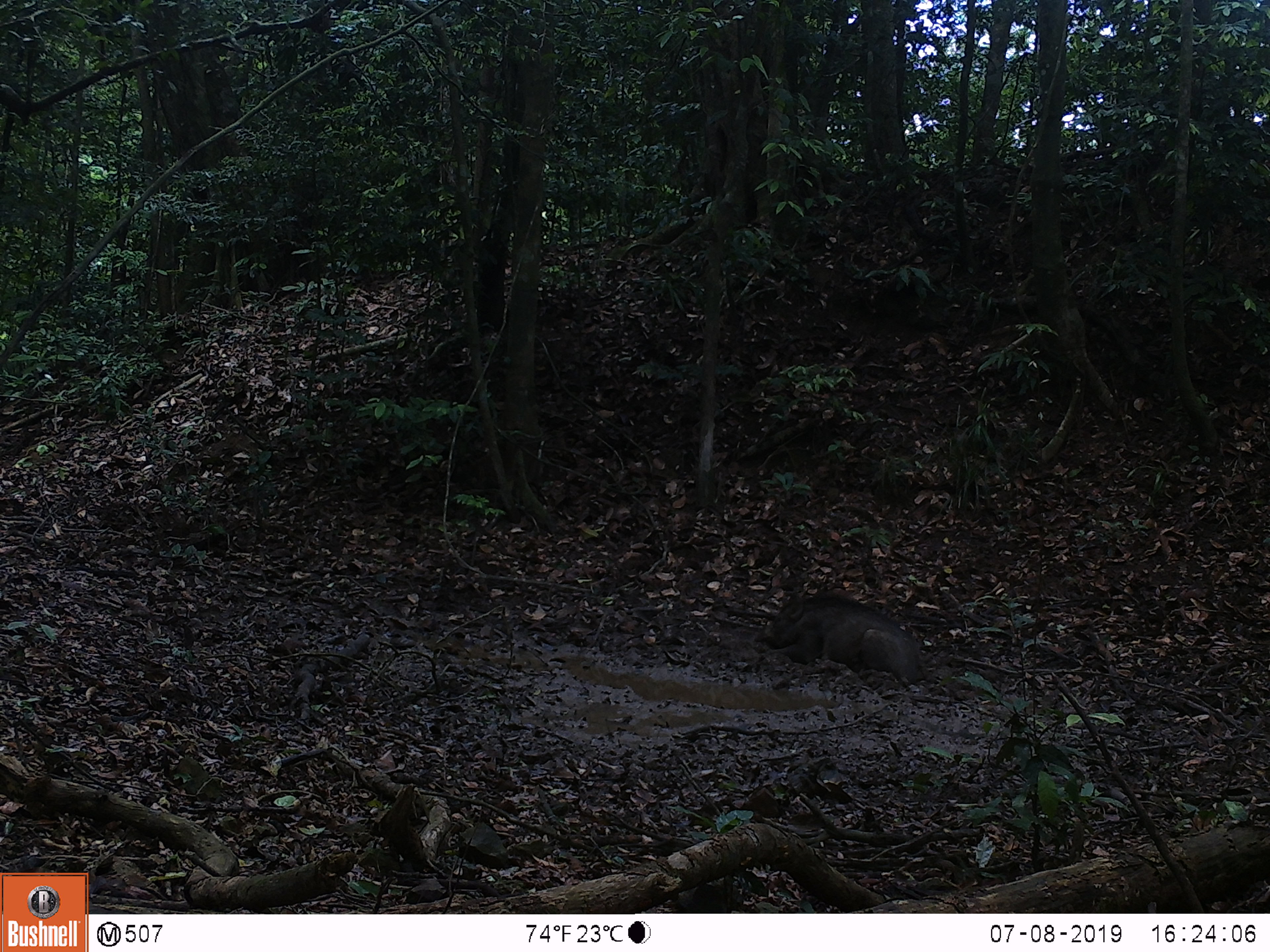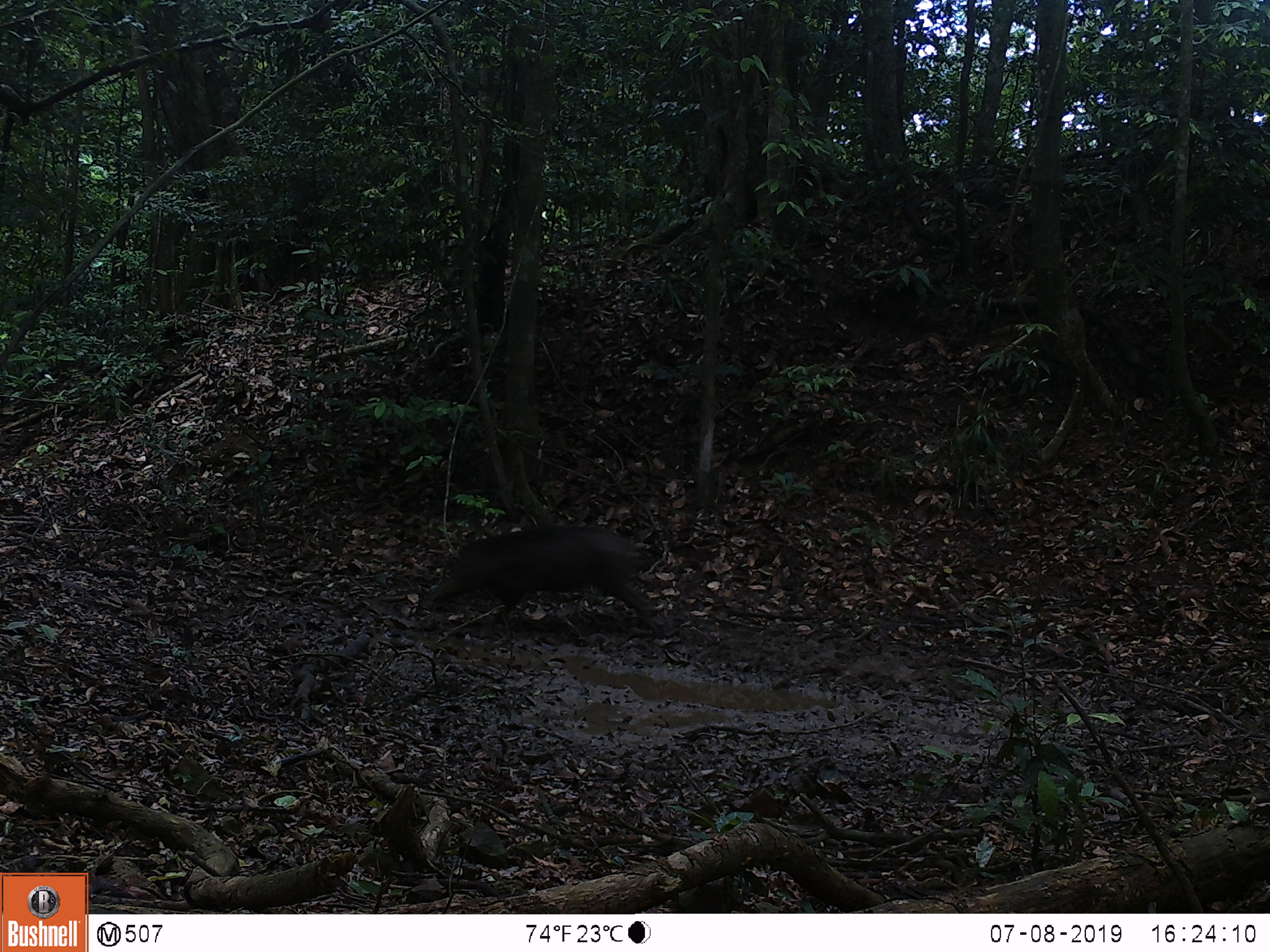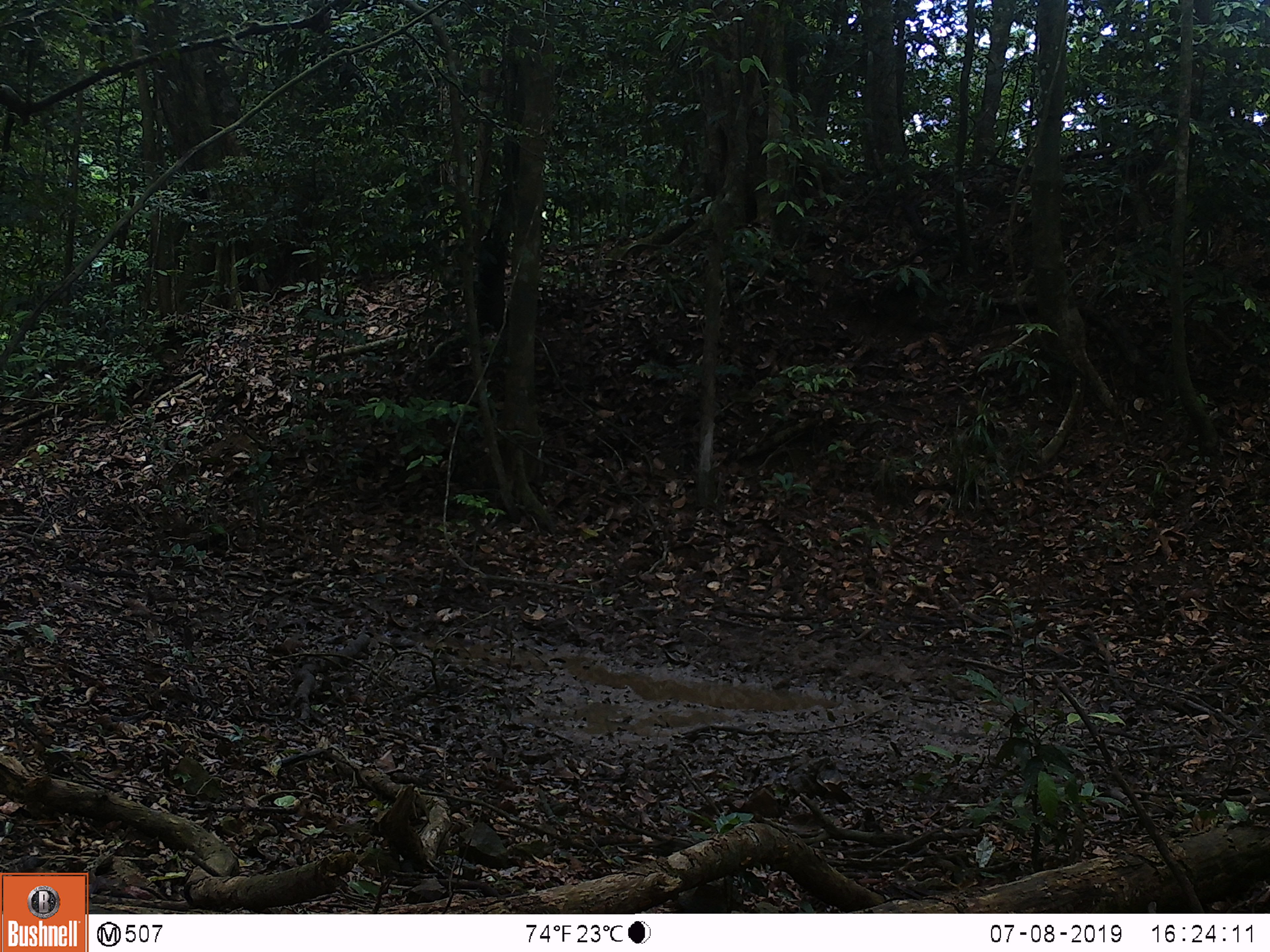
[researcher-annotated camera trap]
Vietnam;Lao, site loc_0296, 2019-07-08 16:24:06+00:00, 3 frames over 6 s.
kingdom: Animalia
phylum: Chordata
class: Mammalia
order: Artiodactyla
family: Suidae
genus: Sus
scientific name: Sus scrofa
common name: eurasian wild pig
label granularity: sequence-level